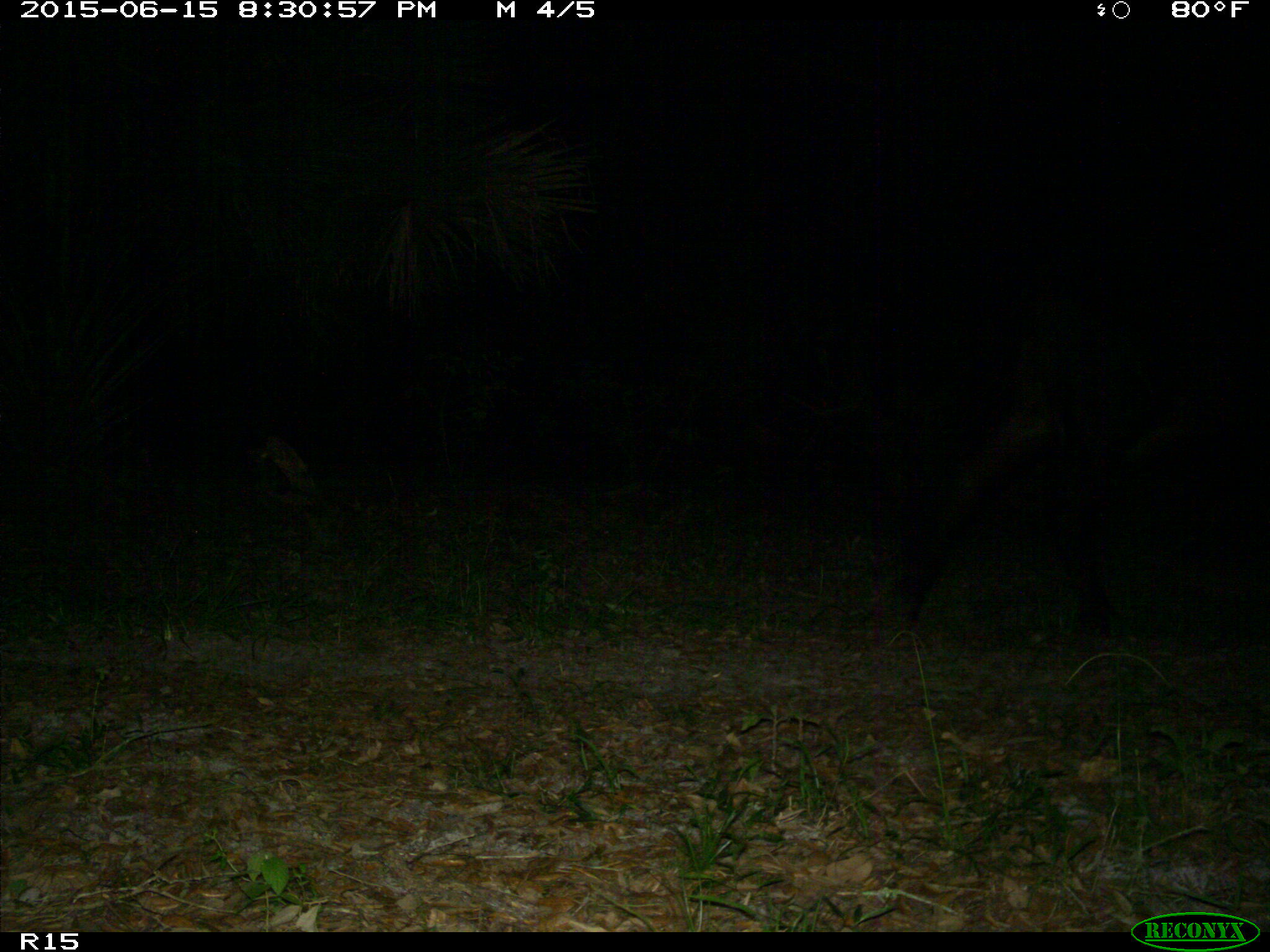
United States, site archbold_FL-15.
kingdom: Animalia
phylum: Chordata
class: Mammalia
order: Artiodactyla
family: Bovidae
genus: Bos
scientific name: Bos taurus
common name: domestic cow